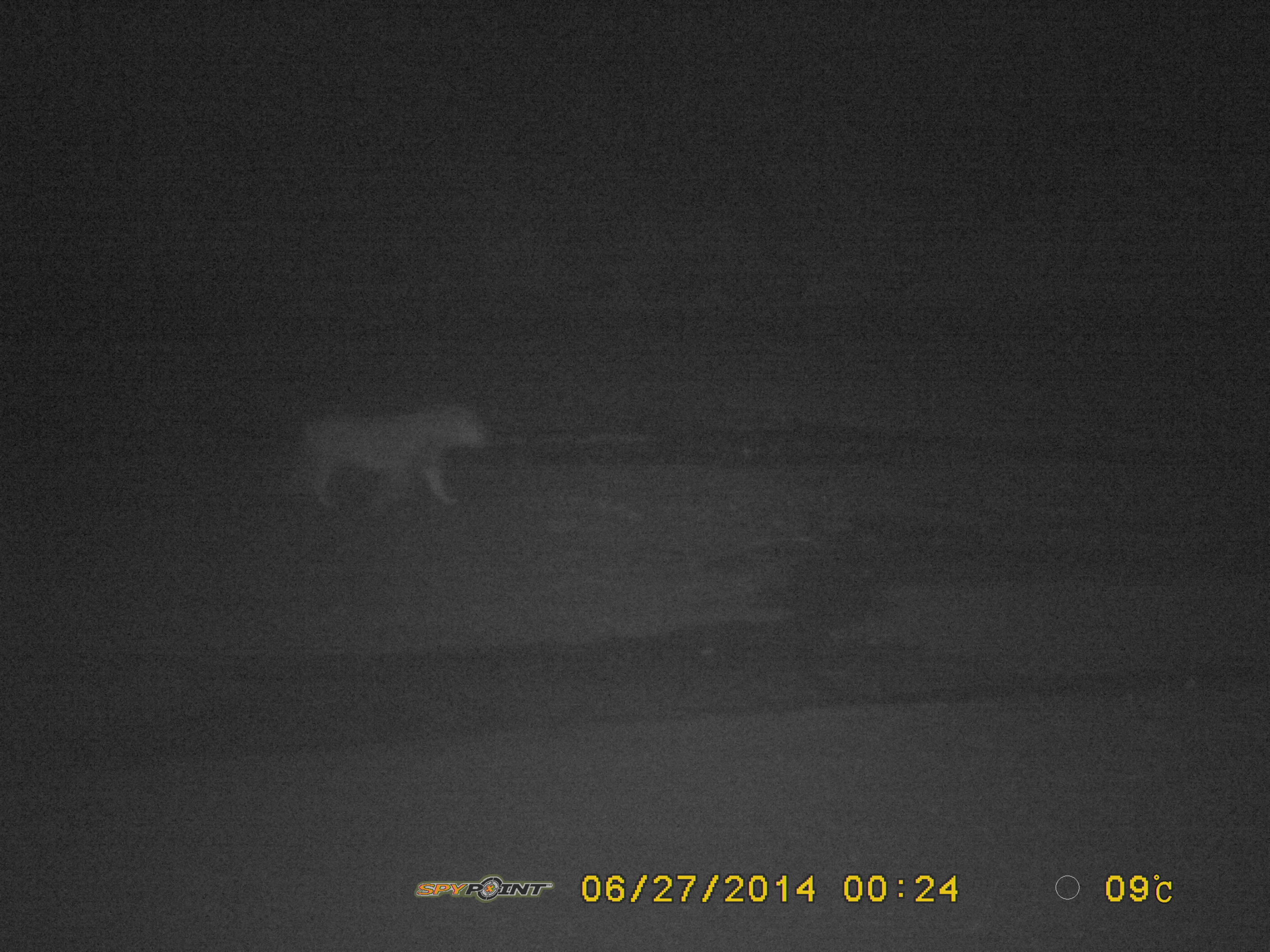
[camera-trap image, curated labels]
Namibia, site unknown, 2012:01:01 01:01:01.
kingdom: Animalia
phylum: Chordata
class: Mammalia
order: Carnivora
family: Felidae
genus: Panthera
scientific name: Panthera leo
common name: lion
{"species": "Panthera leo (lion)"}